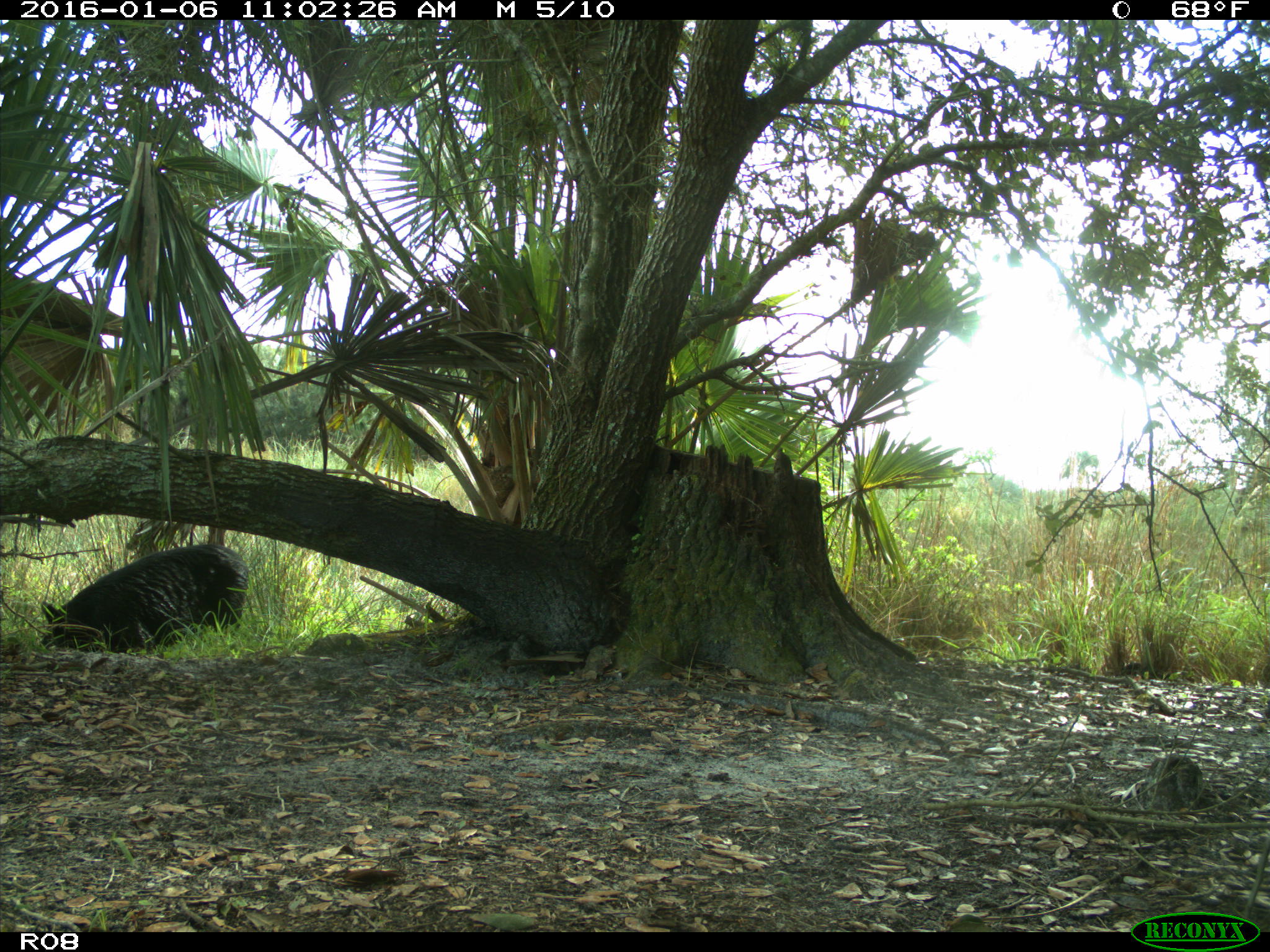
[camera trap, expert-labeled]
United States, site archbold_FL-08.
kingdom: Animalia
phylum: Chordata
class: Mammalia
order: Artiodactyla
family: Suidae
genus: Sus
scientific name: Sus scrofa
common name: wild boar